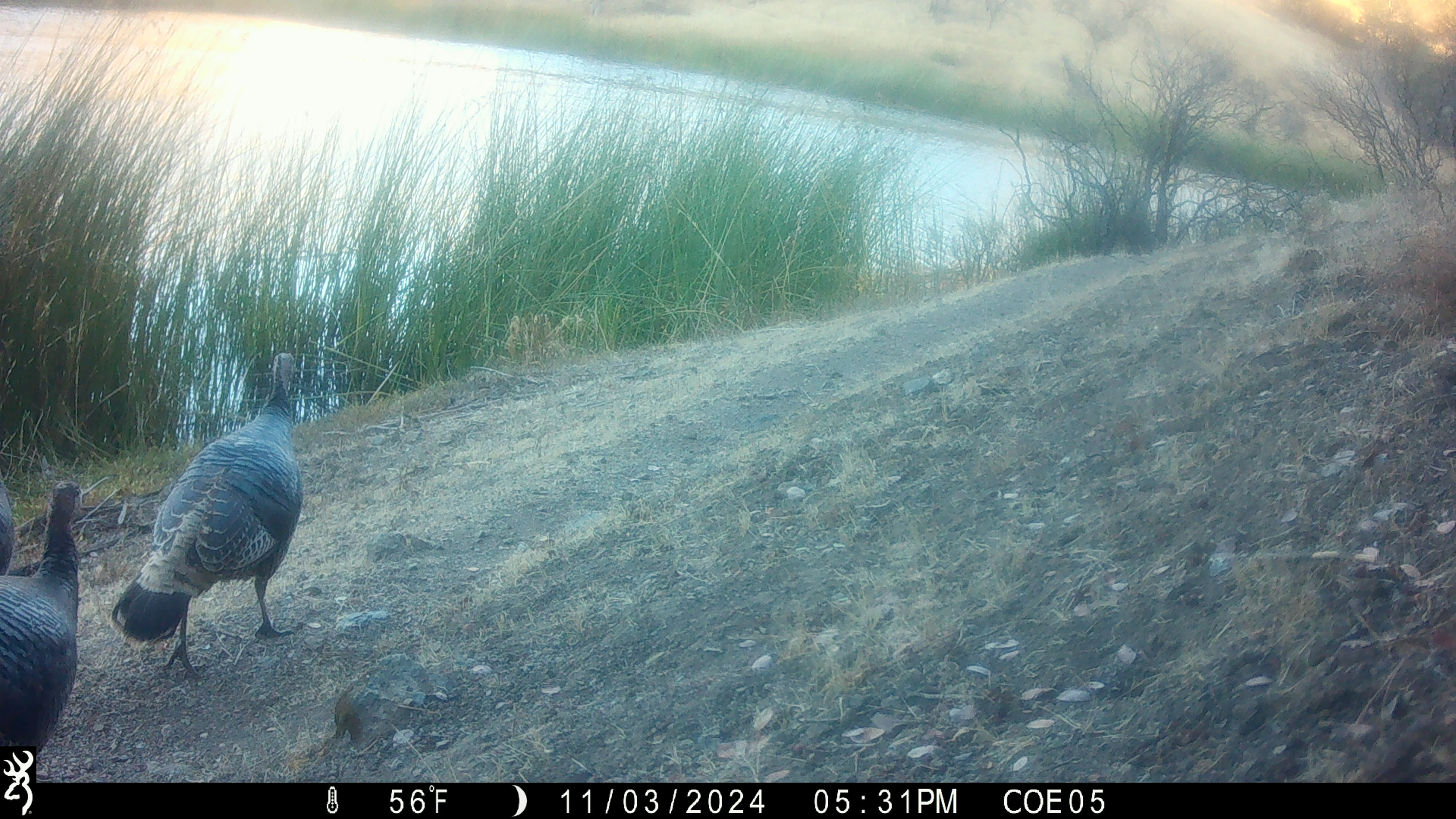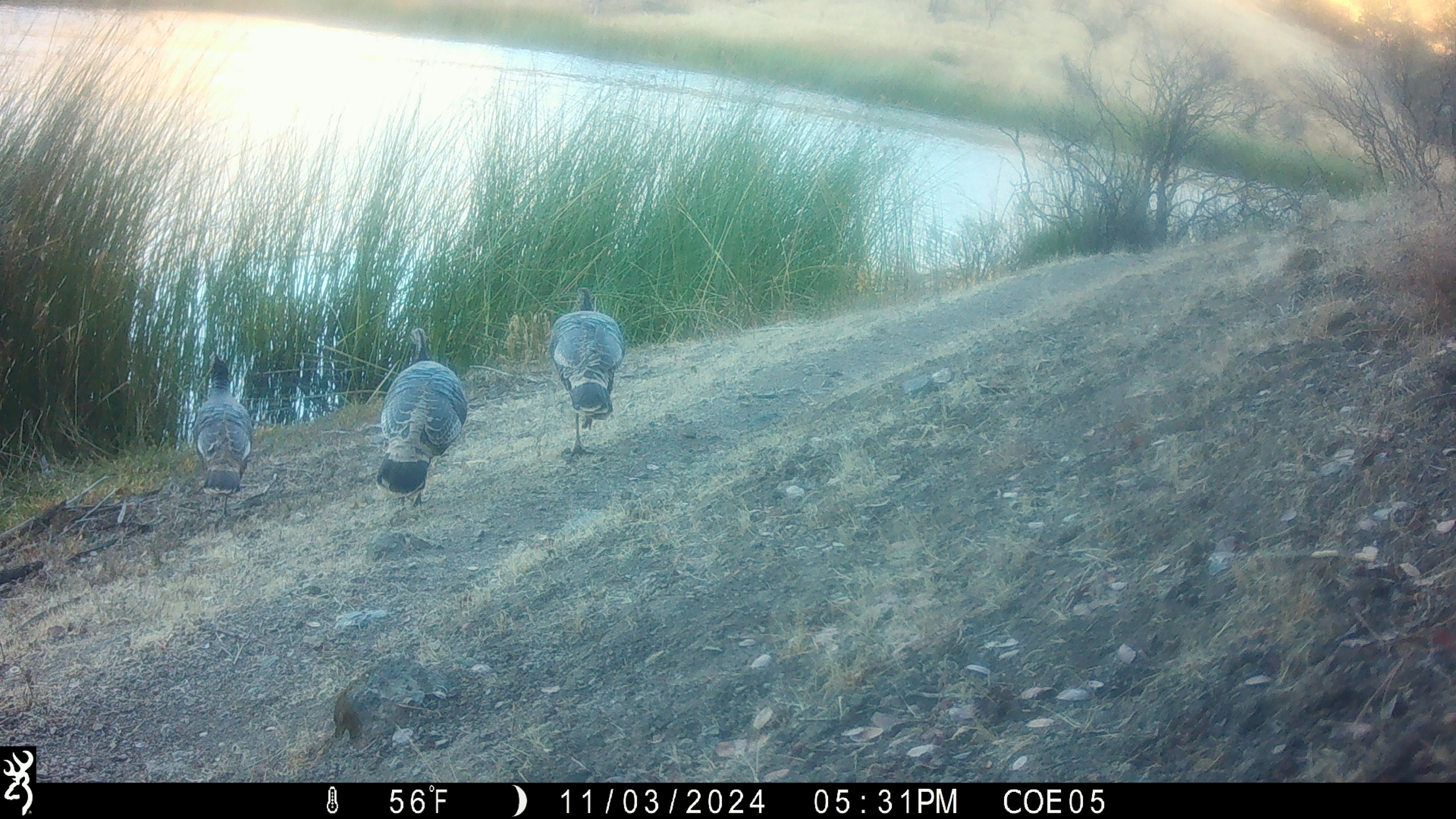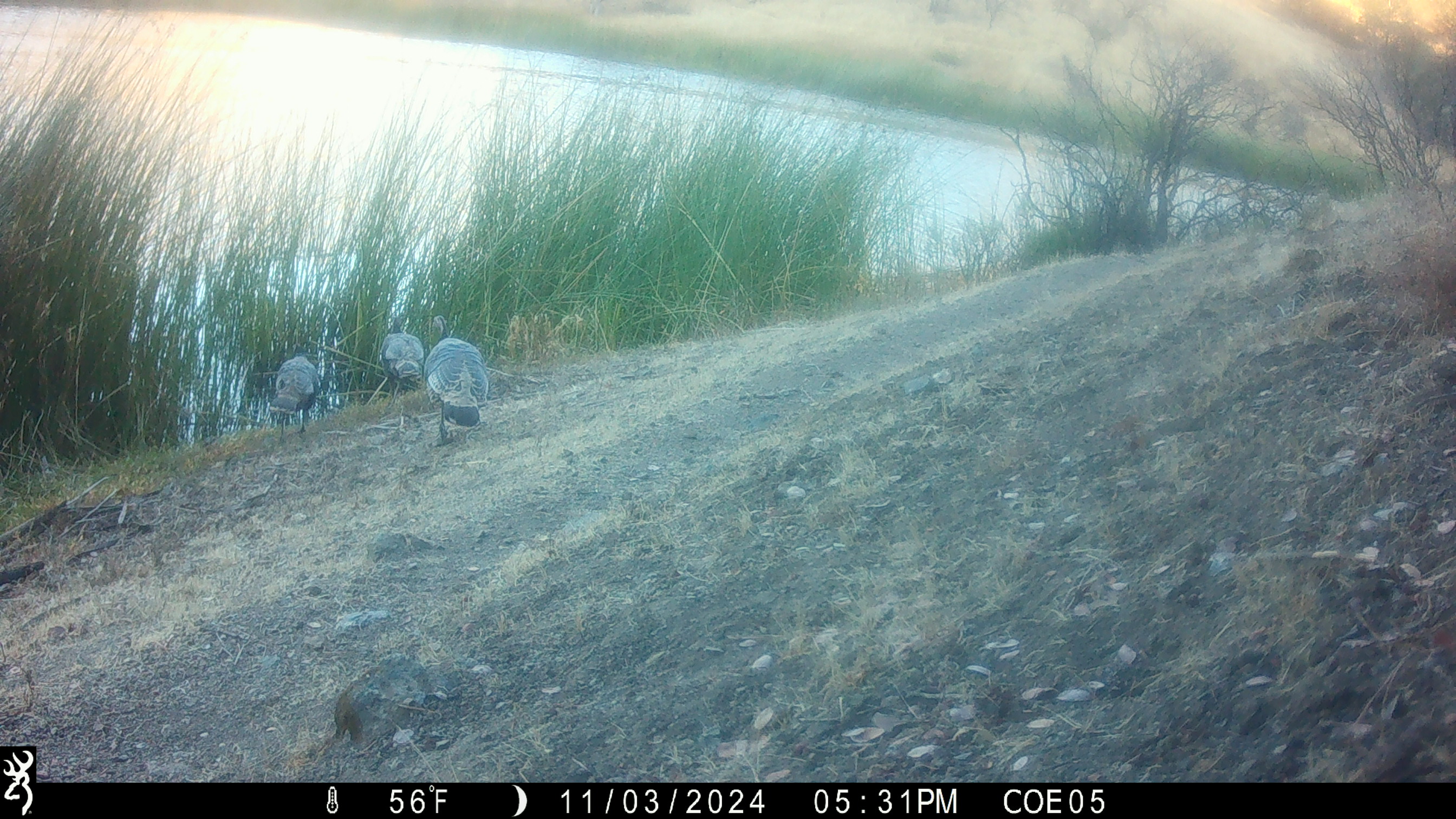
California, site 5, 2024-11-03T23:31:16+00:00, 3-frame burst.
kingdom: Animalia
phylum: Chordata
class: Aves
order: Galliformes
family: Phasianidae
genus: Meleagris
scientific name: Meleagris gallopavo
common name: turkey